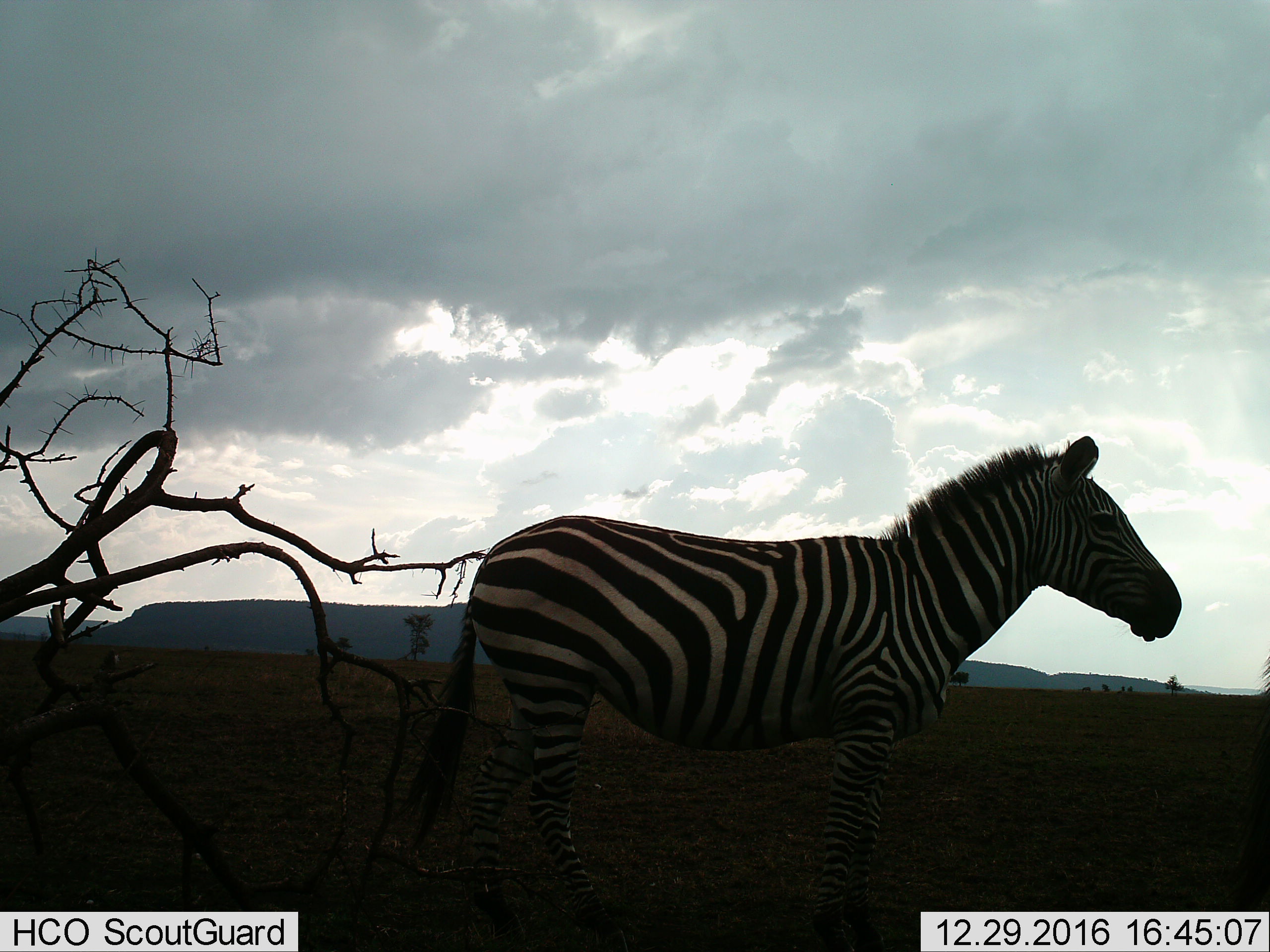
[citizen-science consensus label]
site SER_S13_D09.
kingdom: Animalia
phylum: Chordata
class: Mammalia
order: Perissodactyla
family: Equidae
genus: Equus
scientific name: Equus quagga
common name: plains zebra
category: zebraplains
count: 1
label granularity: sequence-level